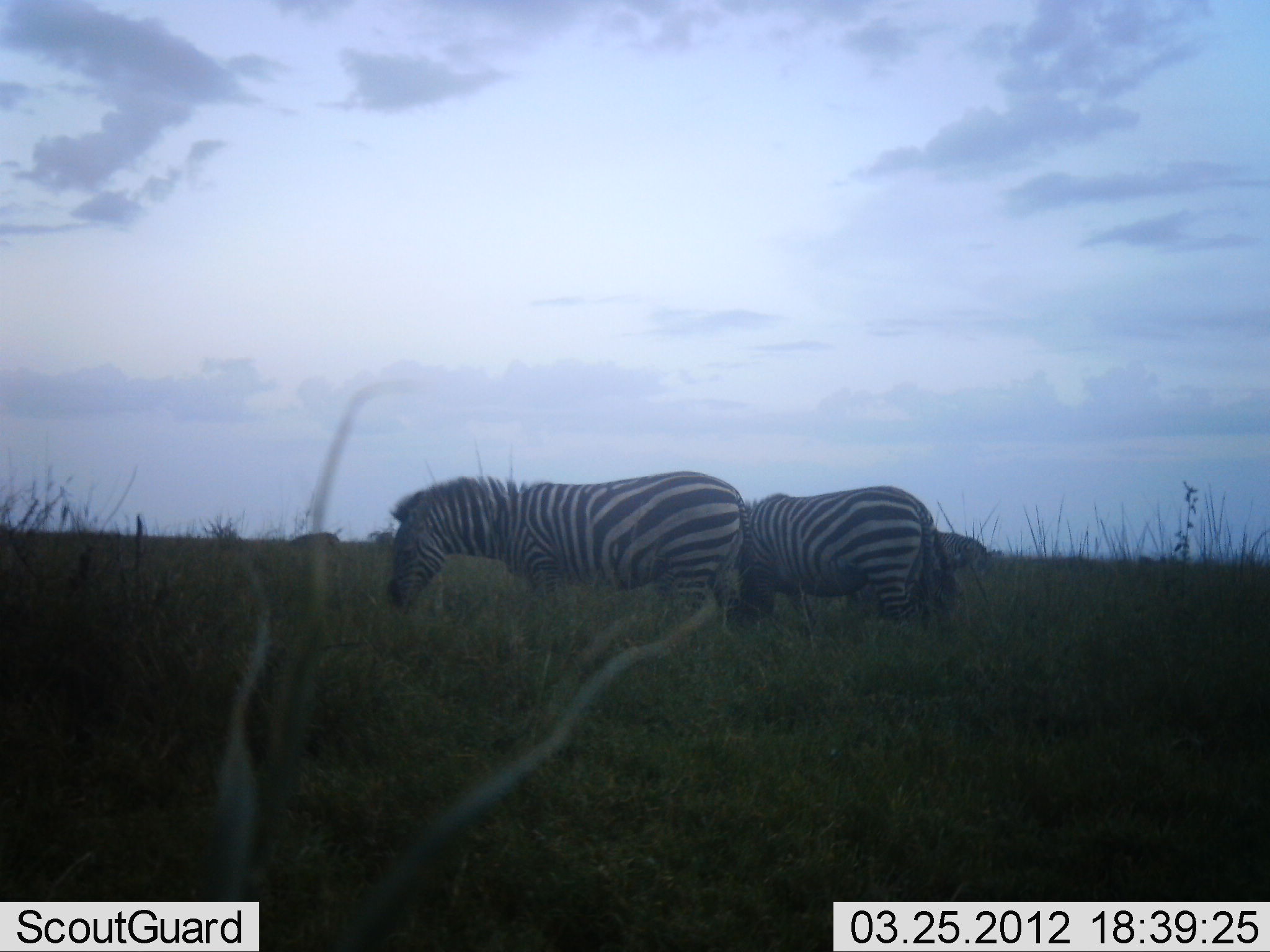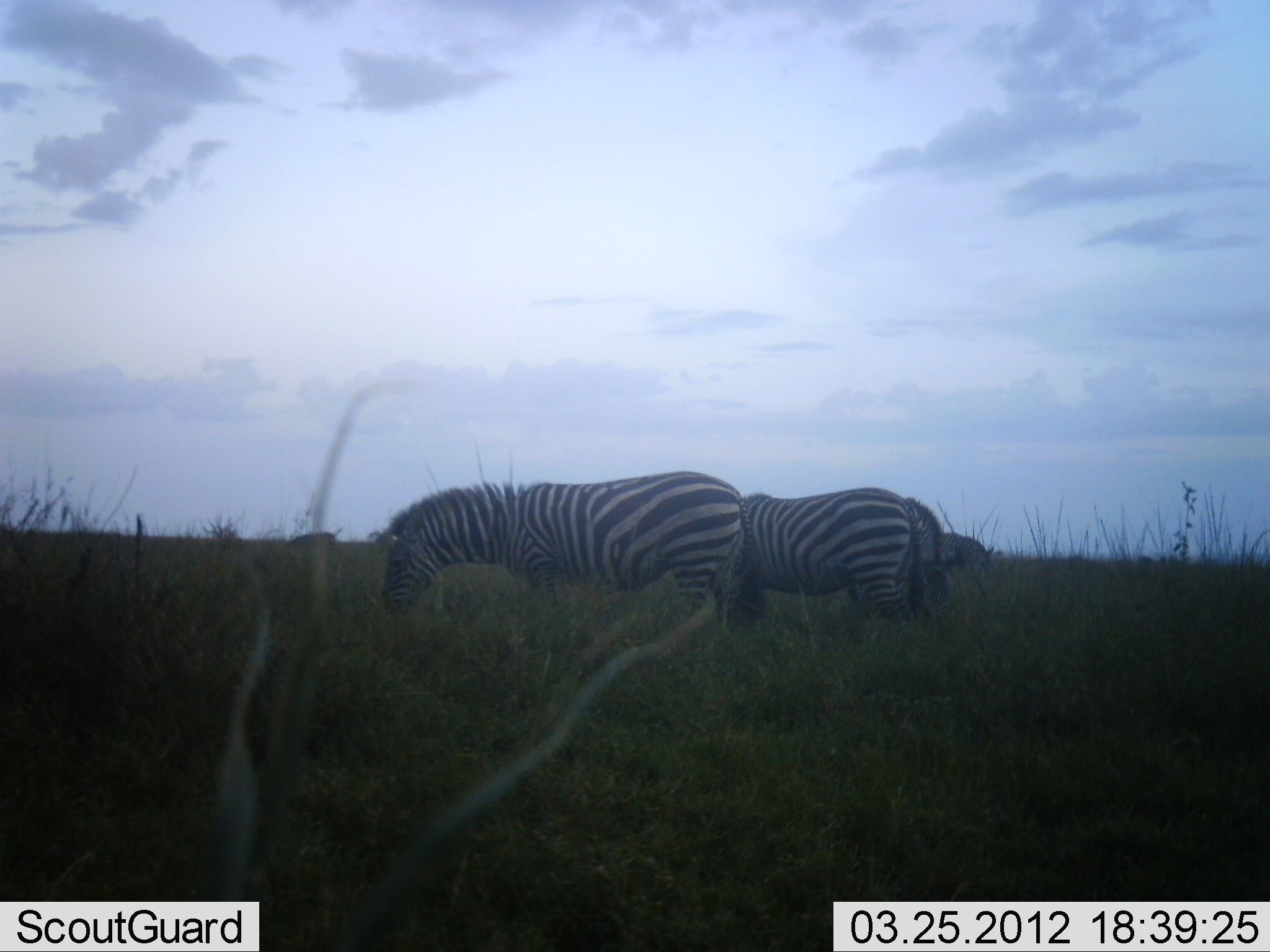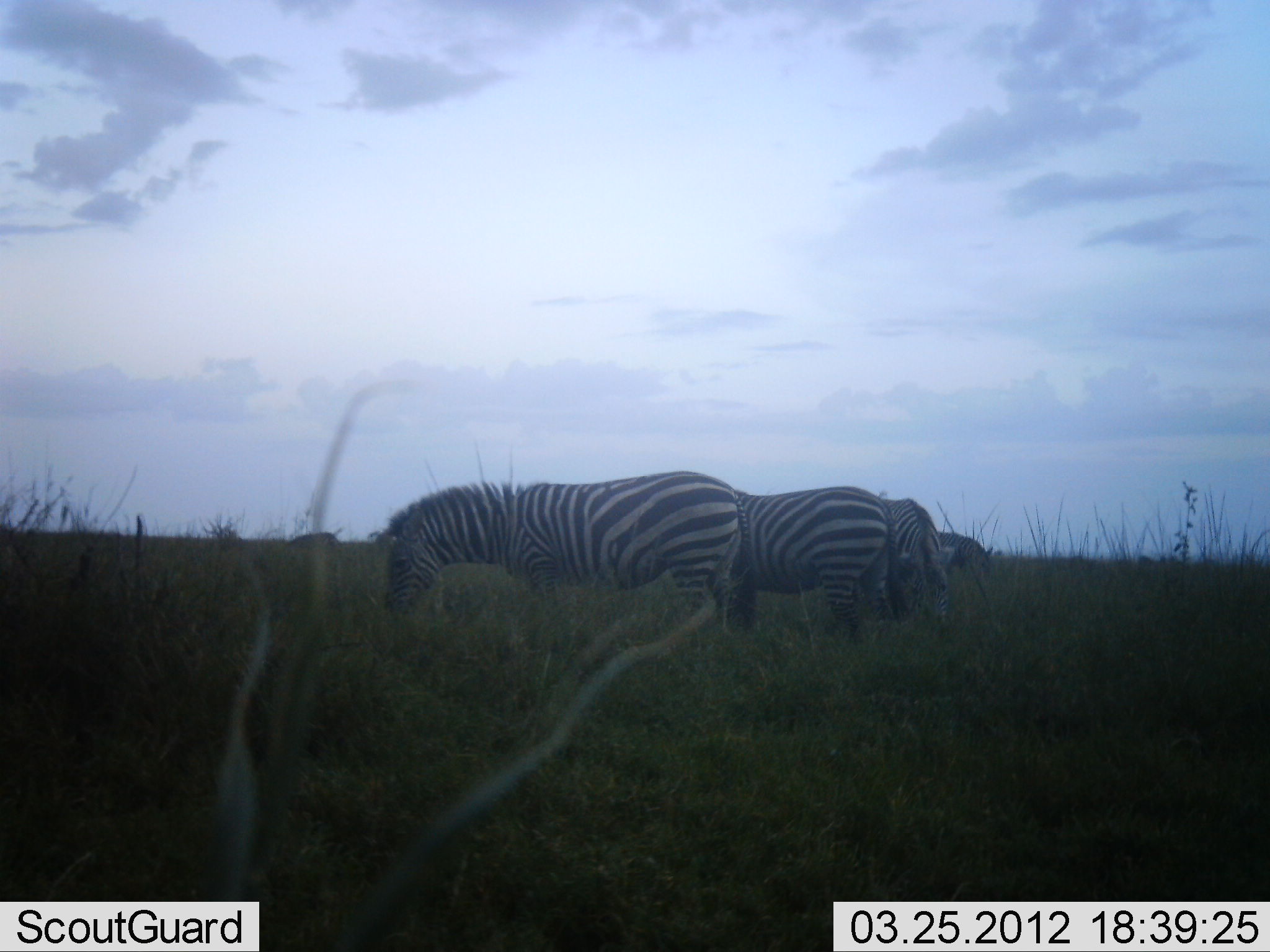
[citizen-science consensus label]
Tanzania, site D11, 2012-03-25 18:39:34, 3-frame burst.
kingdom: Animalia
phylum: Chordata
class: Mammalia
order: Perissodactyla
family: Equidae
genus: Equus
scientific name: Equus quagga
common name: plains zebra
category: zebra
Zebra (plains zebra) (Equus quagga), count 4. Behavior (volunteer vote fractions): standing 33%, resting 0%, moving 6%, interacting 0%. Young present (vote fraction): 0%. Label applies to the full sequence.